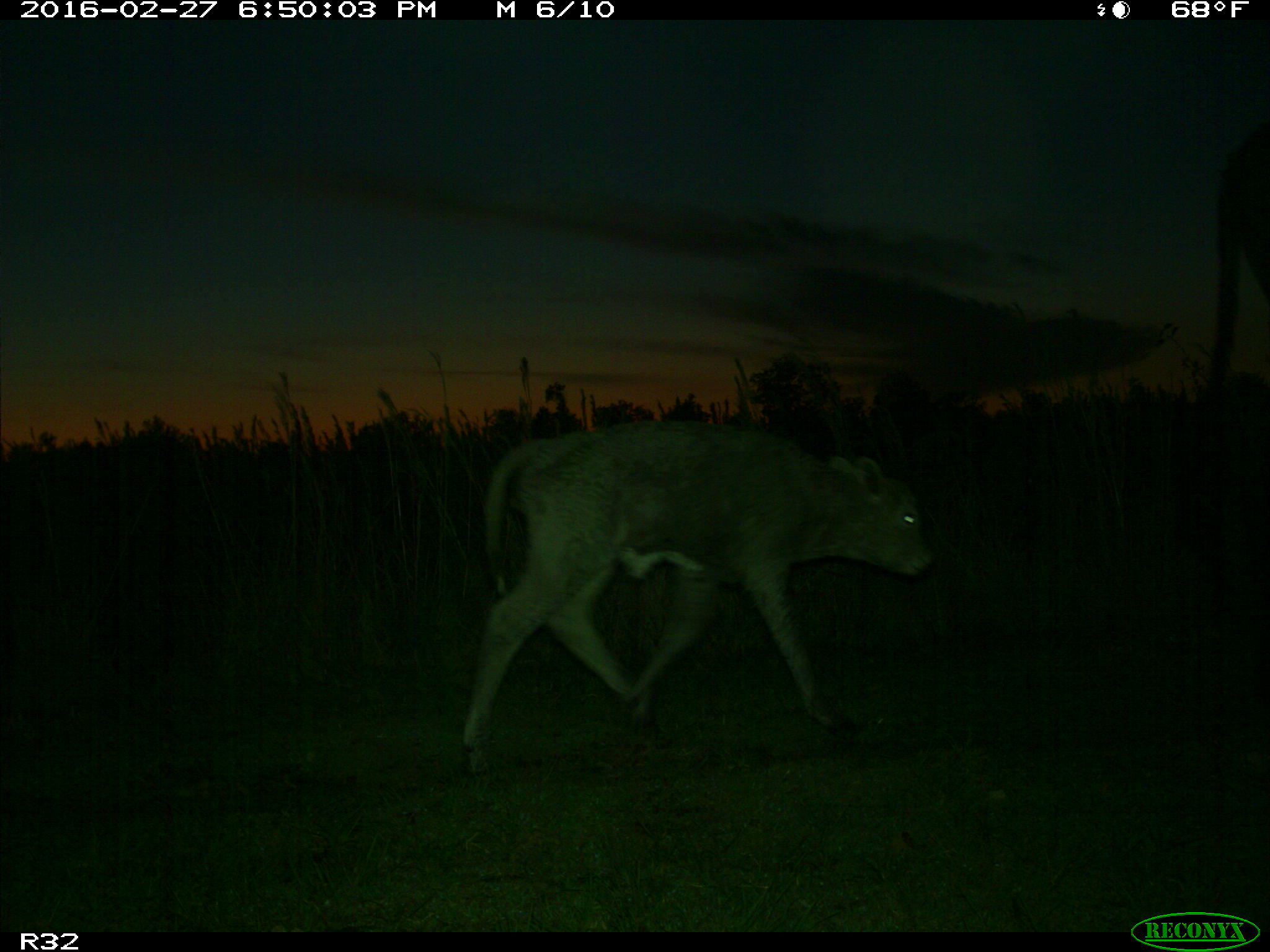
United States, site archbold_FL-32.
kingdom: Animalia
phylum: Chordata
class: Mammalia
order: Artiodactyla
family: Bovidae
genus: Bos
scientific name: Bos taurus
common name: domestic cow